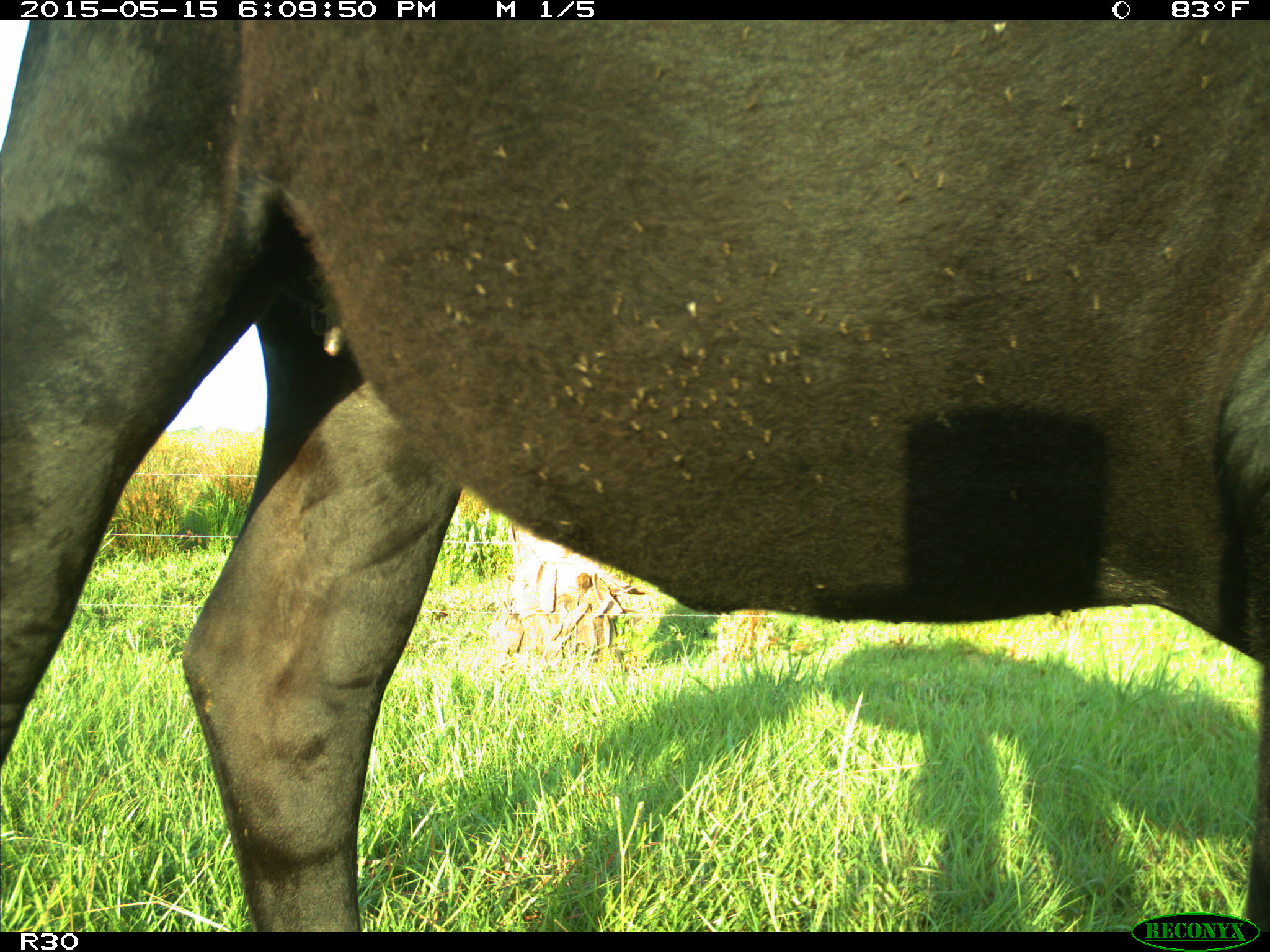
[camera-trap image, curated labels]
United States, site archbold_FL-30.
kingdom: Animalia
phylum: Chordata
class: Mammalia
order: Artiodactyla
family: Bovidae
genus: Bos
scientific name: Bos taurus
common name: domestic cow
Bos taurus (domestic cow).